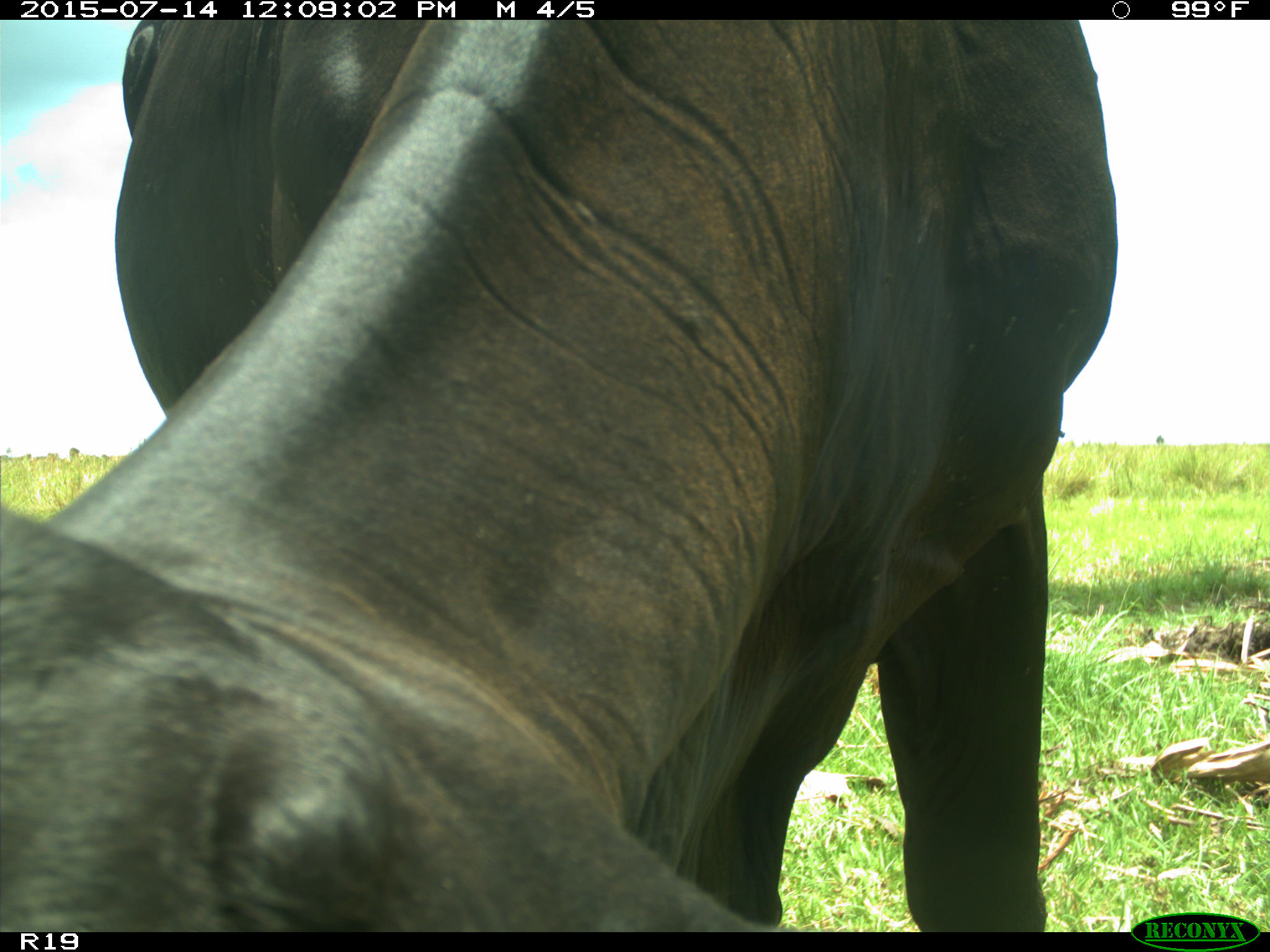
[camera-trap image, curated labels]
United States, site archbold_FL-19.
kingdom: Animalia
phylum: Chordata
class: Mammalia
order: Artiodactyla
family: Bovidae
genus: Bos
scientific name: Bos taurus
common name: domestic cow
Bos taurus (domestic cow).